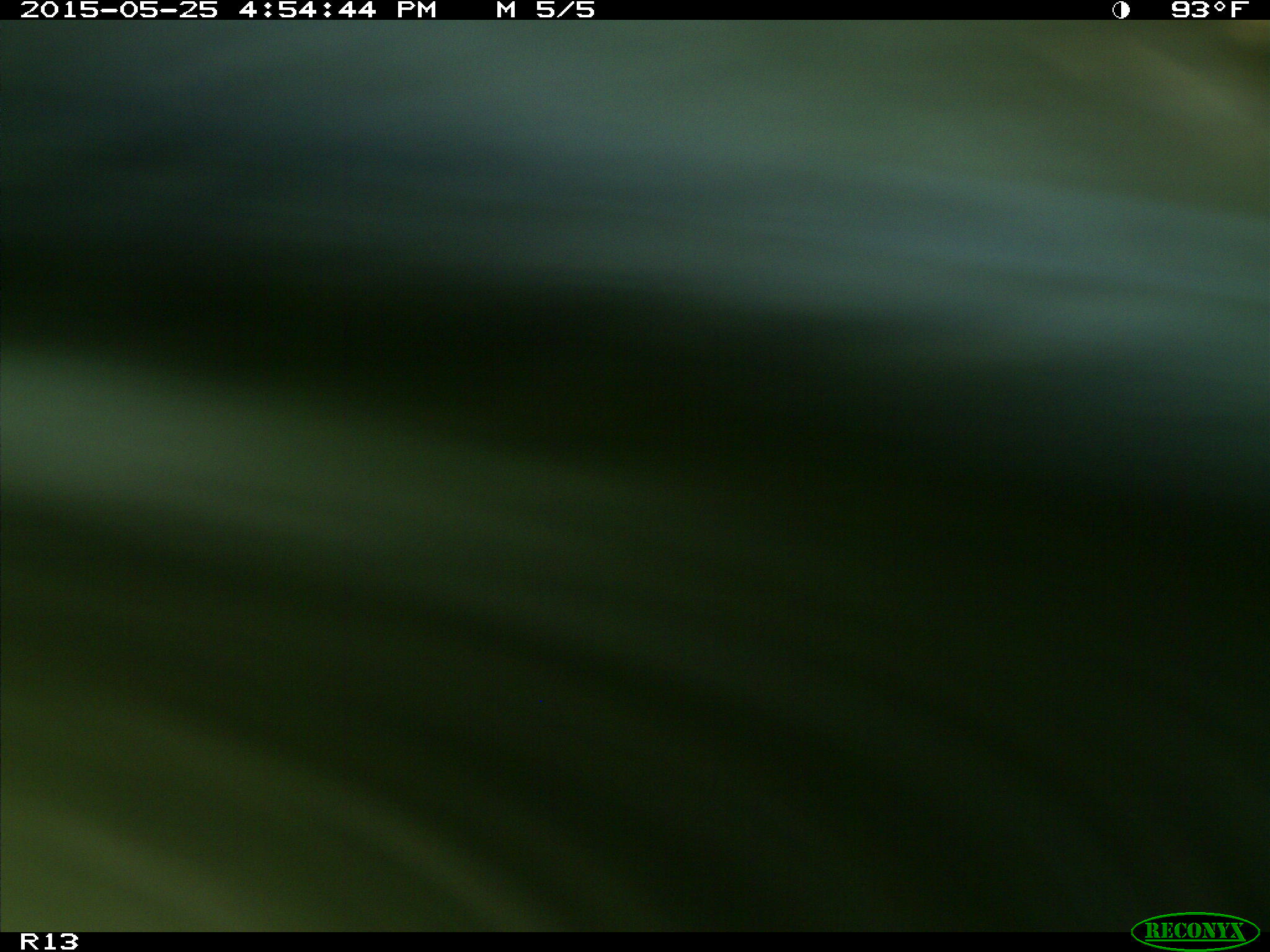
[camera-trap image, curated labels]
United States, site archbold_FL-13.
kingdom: Animalia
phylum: Chordata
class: Mammalia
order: Artiodactyla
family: Bovidae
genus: Bos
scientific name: Bos taurus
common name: domestic cow